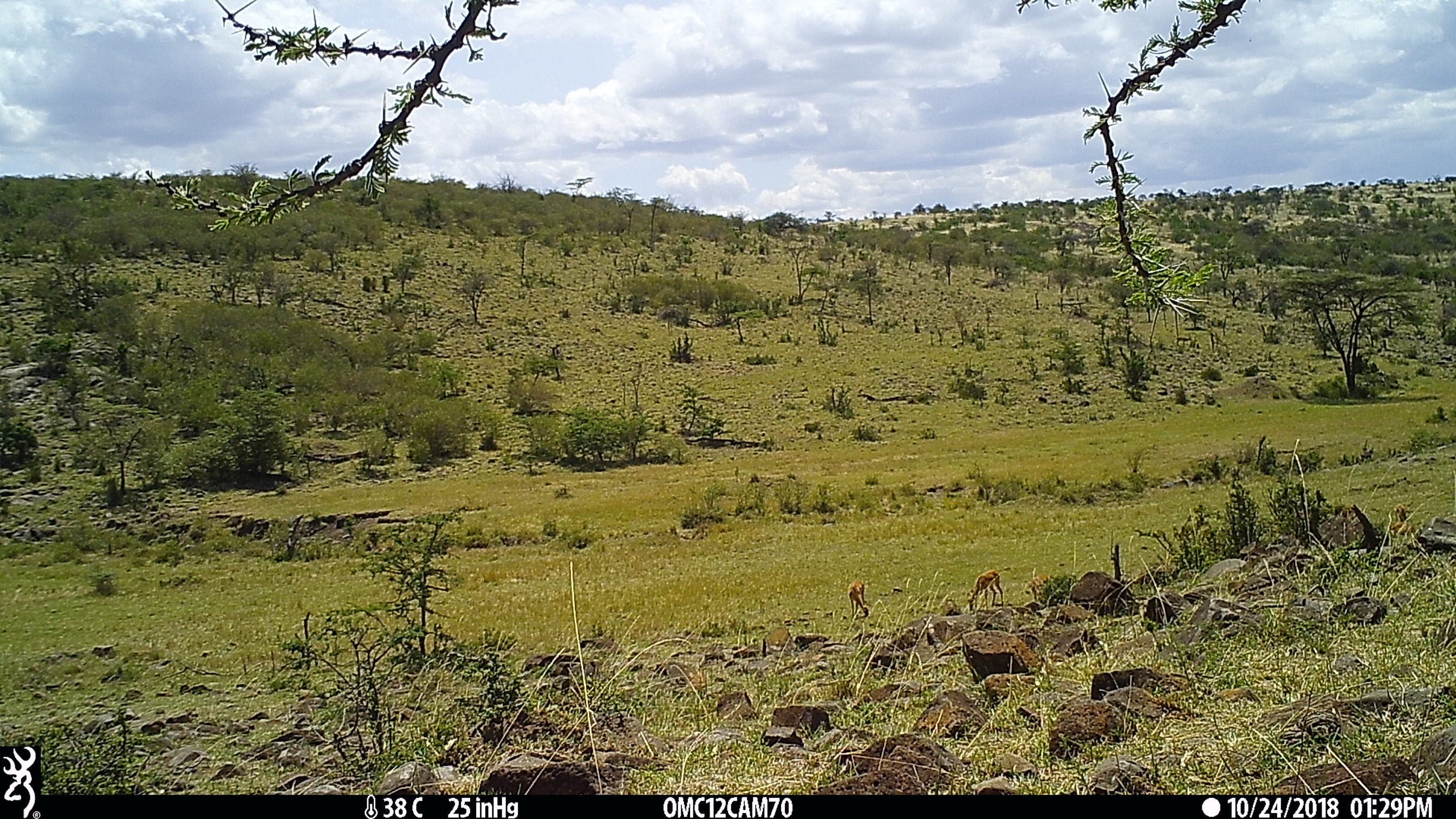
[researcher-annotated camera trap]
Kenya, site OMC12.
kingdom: Animalia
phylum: Chordata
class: Mammalia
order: Artiodactyla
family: Bovidae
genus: Aepyceros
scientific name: Aepyceros melampus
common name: impala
Impala (Aepyceros melampus).